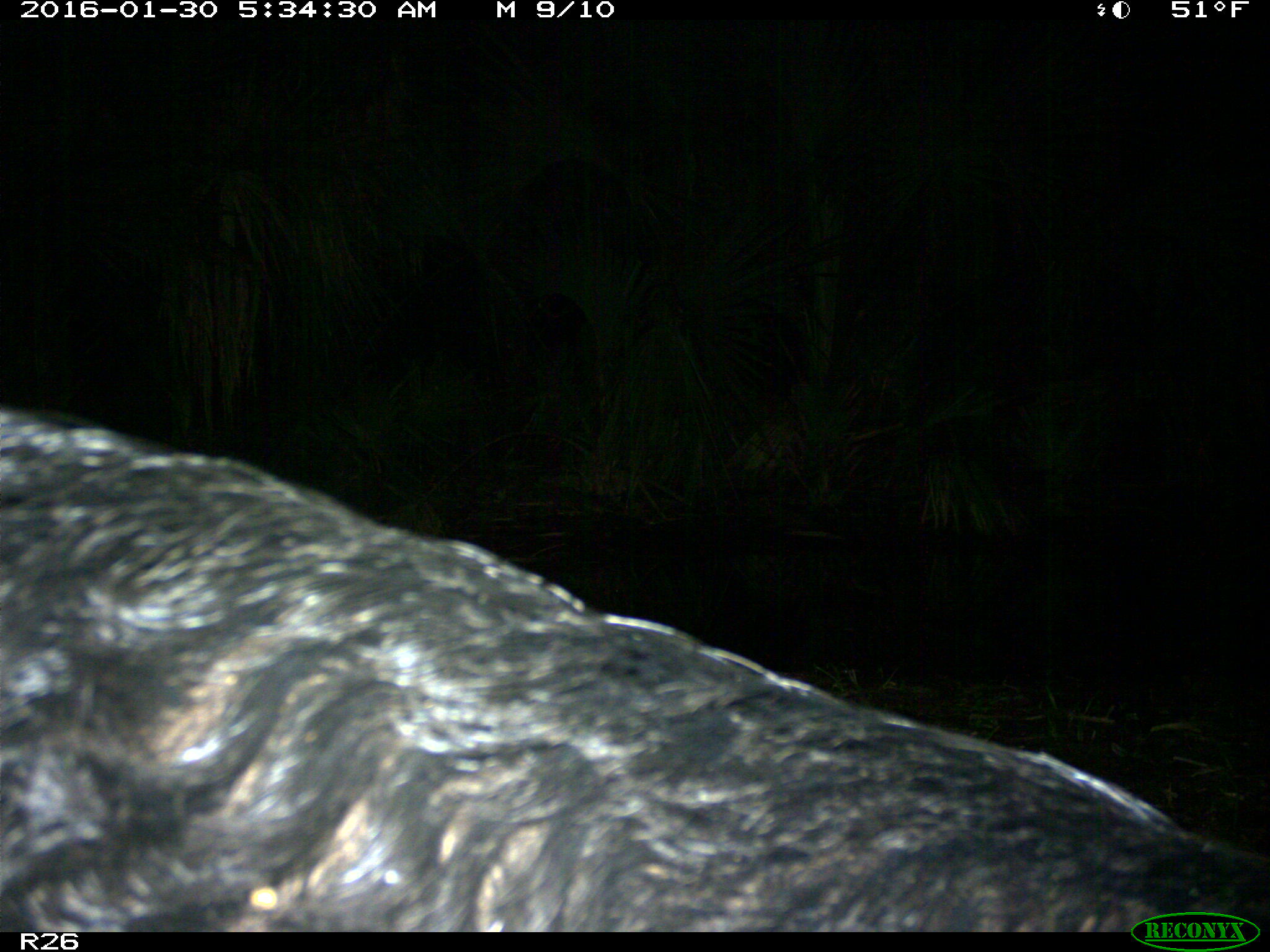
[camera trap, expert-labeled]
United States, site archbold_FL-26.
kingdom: Animalia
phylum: Chordata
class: Mammalia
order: Artiodactyla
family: Suidae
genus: Sus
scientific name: Sus scrofa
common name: wild boar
Sus scrofa (wild boar).